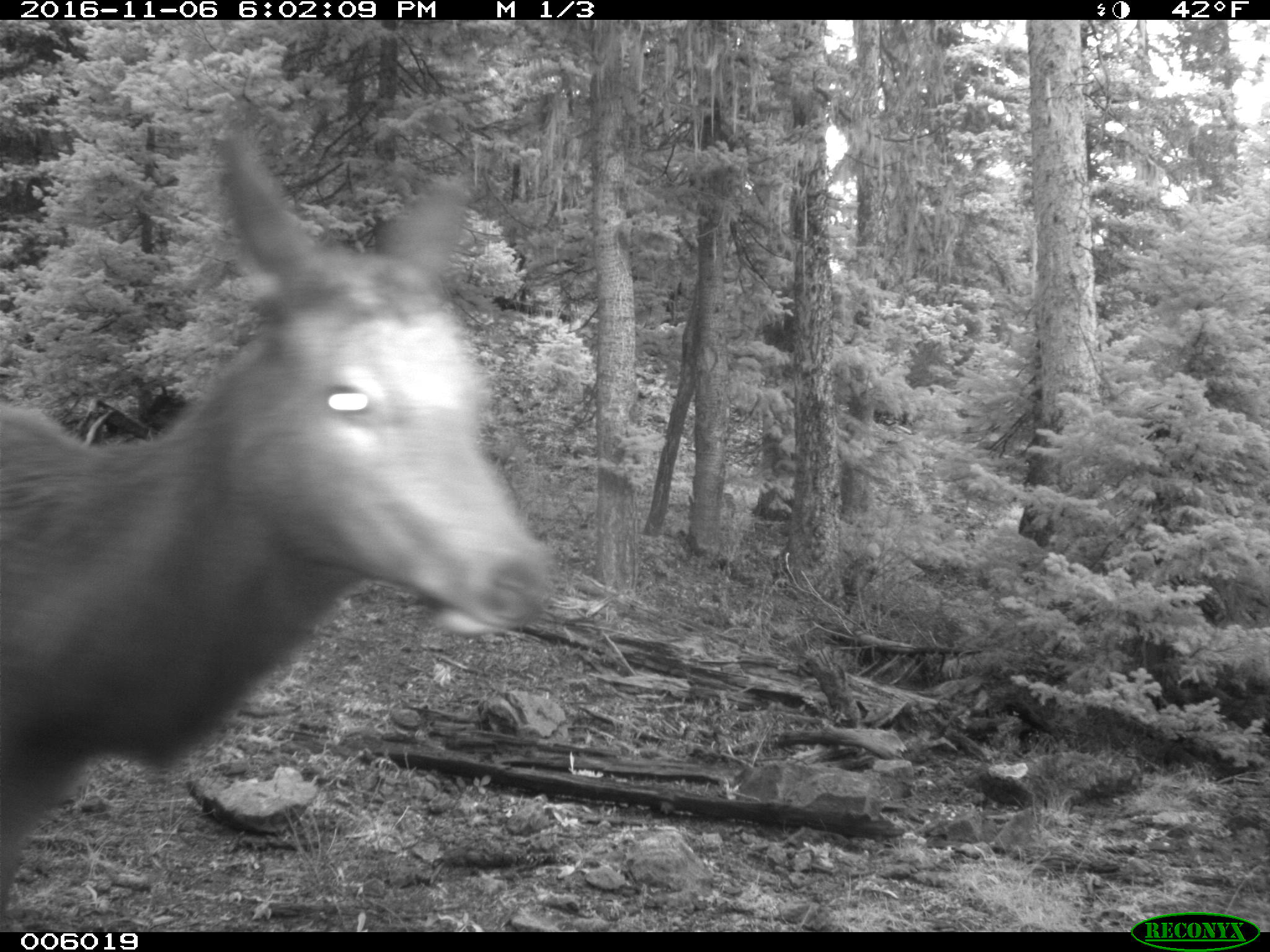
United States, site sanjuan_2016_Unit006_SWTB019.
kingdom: Animalia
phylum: Chordata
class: Mammalia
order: Artiodactyla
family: Cervidae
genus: Cervus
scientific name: Cervus elaphus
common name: red deer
Cervus elaphus (red deer).